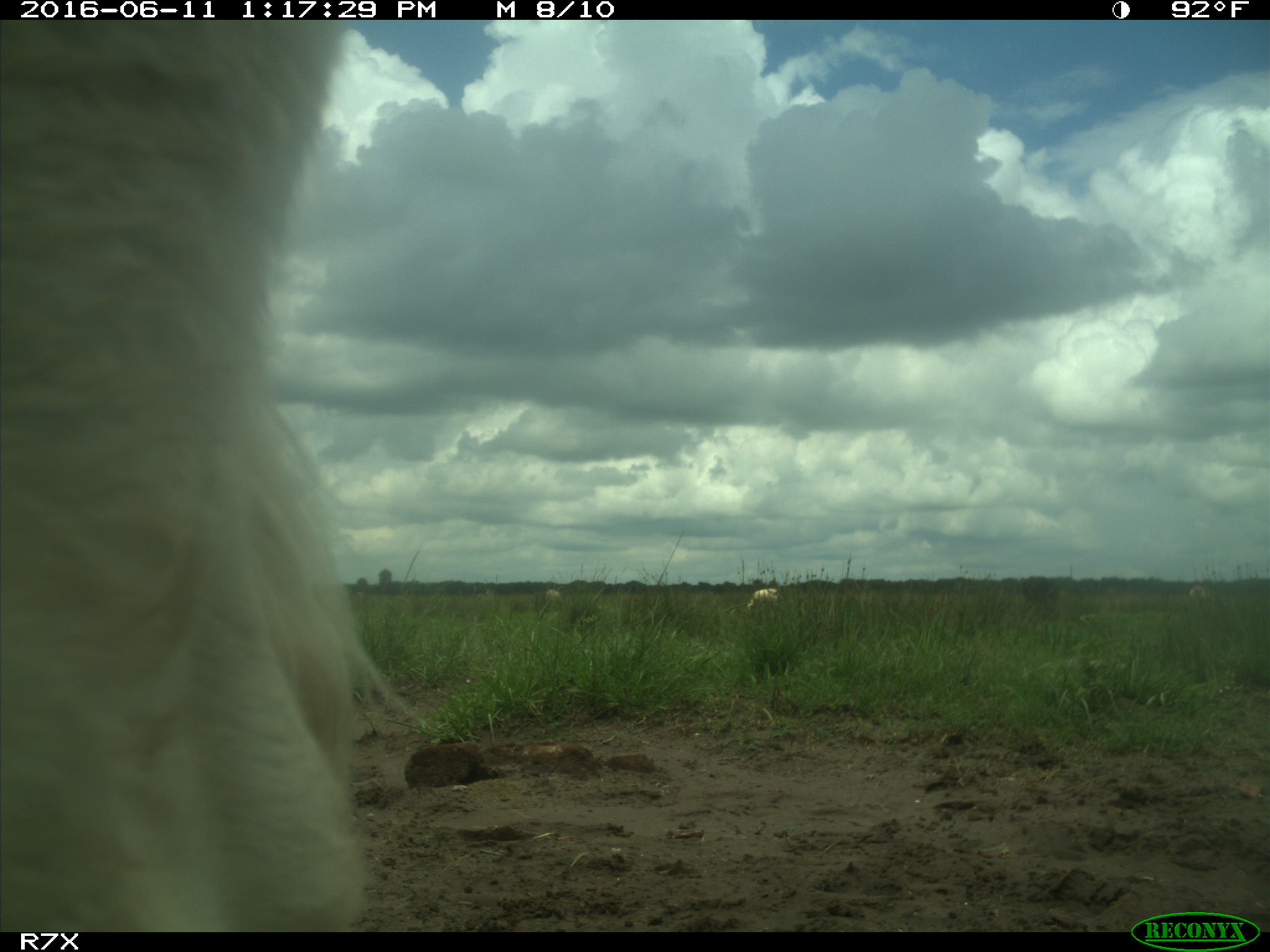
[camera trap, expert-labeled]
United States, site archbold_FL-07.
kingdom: Animalia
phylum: Chordata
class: Mammalia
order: Artiodactyla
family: Bovidae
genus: Bos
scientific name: Bos taurus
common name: domestic cow